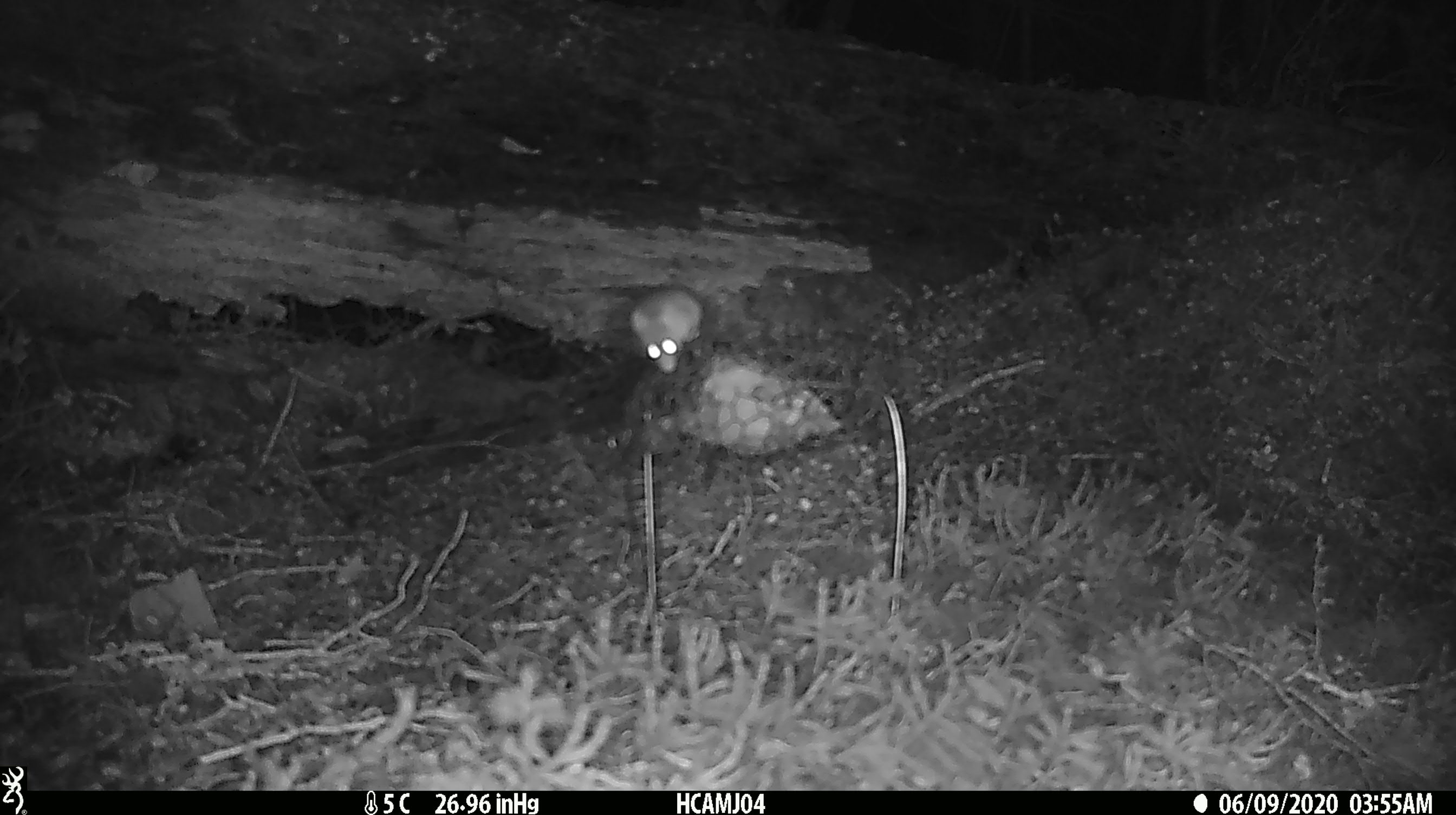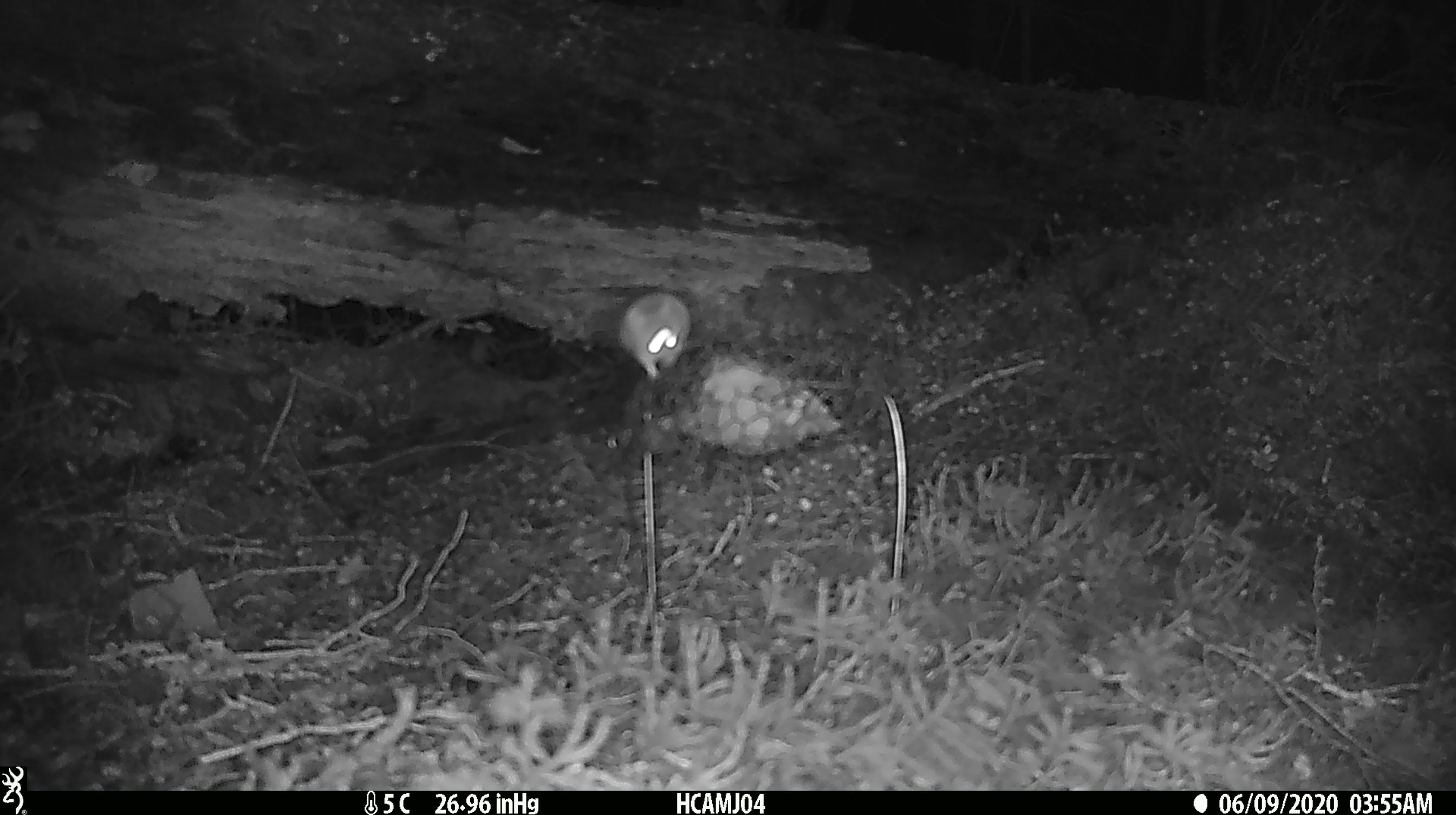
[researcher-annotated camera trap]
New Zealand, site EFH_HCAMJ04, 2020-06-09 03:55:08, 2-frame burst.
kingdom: Animalia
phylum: Chordata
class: Mammalia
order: Rodentia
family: Muridae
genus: Mus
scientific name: Mus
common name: mouse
Mouse (Mus).